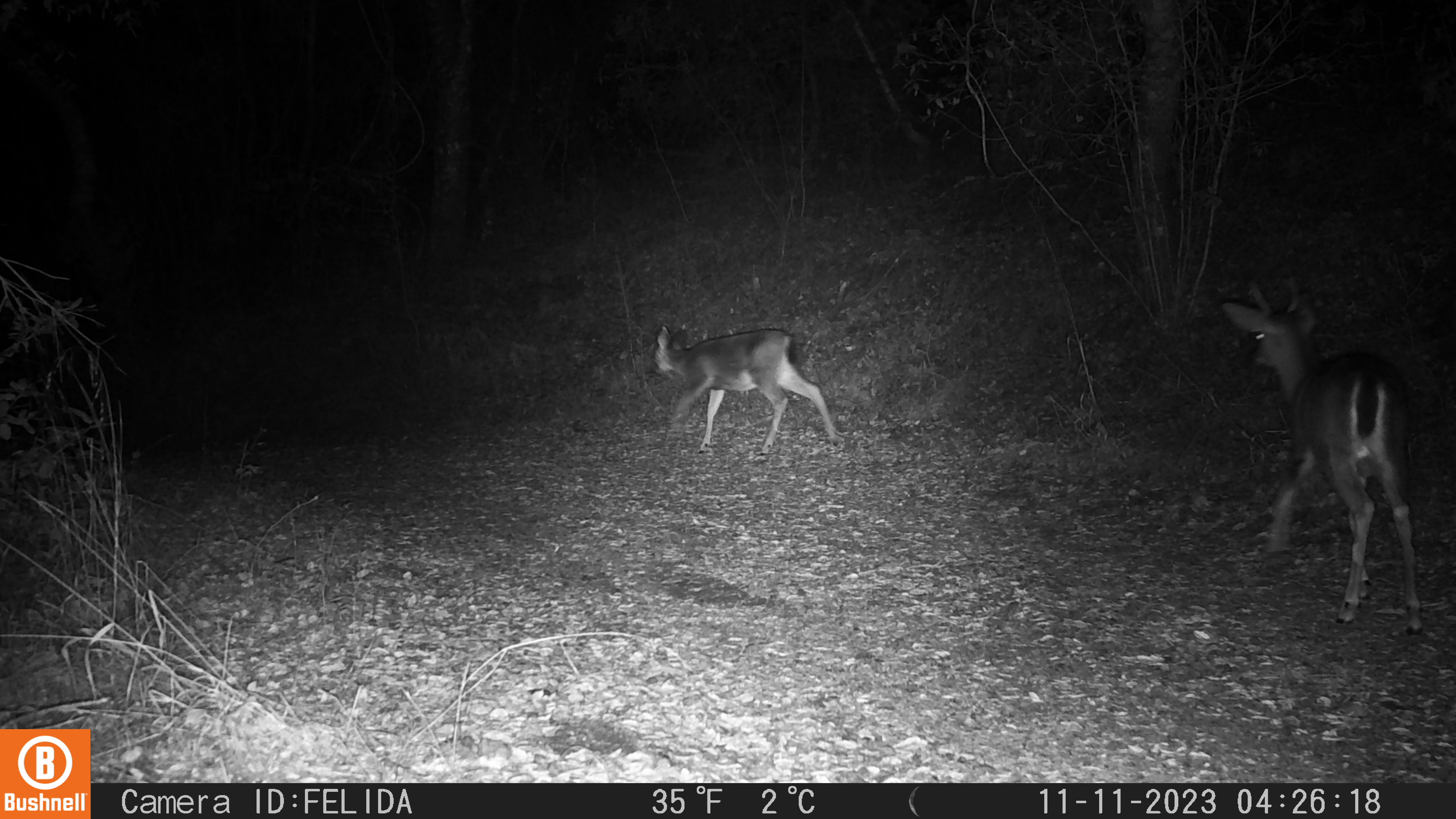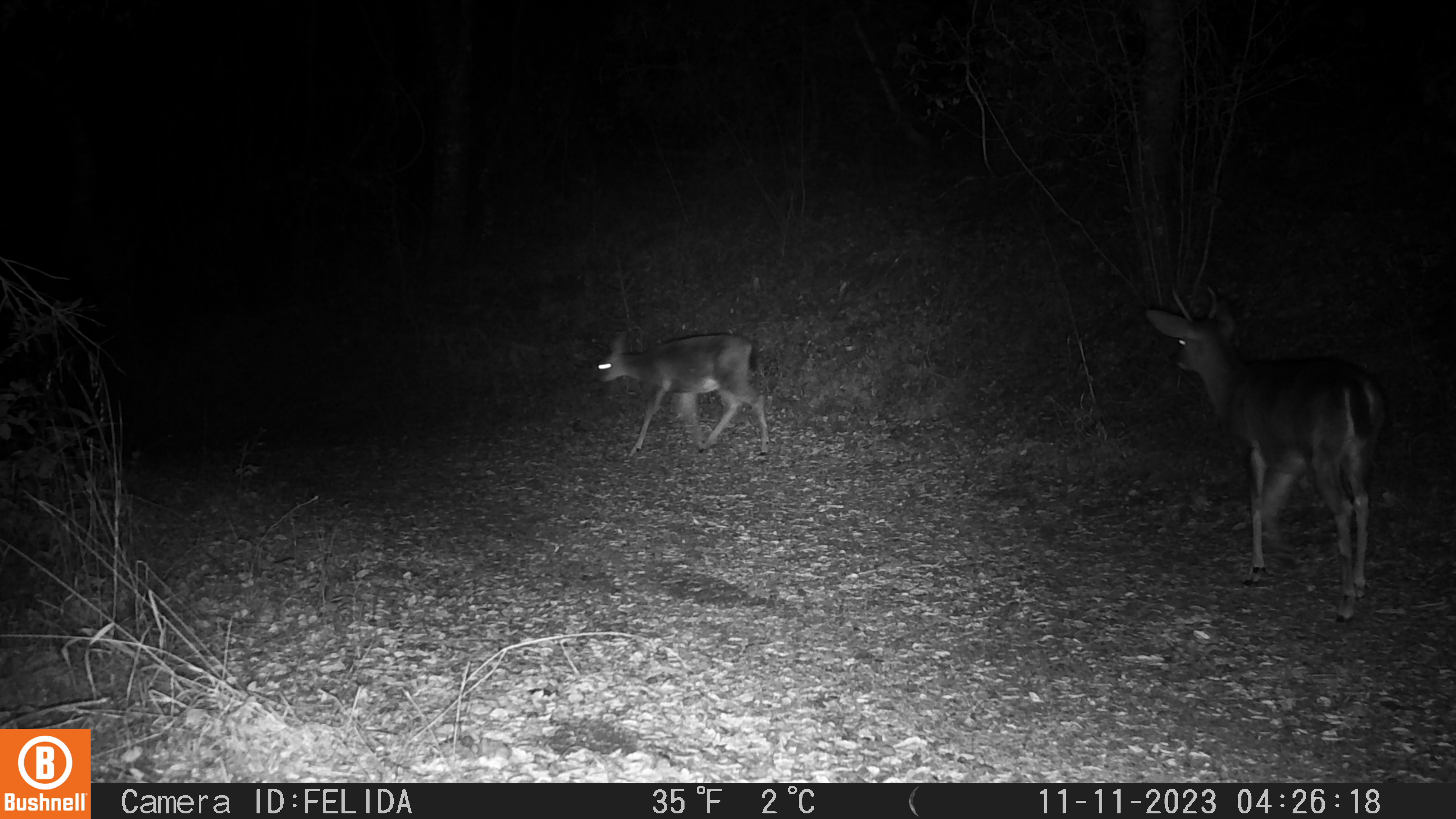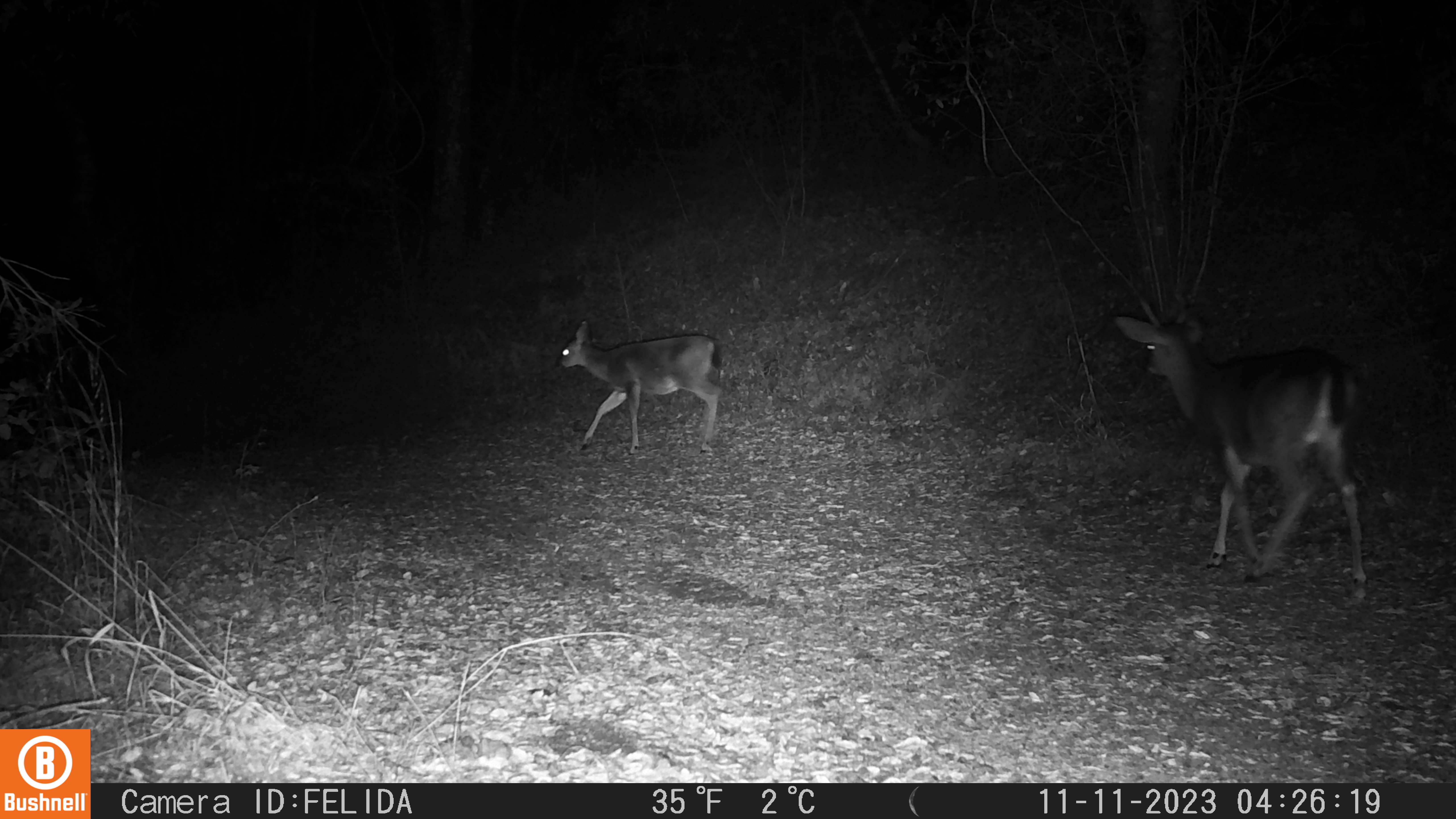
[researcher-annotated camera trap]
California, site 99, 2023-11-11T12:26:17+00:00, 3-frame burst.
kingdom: Animalia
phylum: Chordata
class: Mammalia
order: Artiodactyla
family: Cervidae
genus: Odocoileus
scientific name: Odocoileus hemionus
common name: mule deer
Mule deer (Odocoileus hemionus).